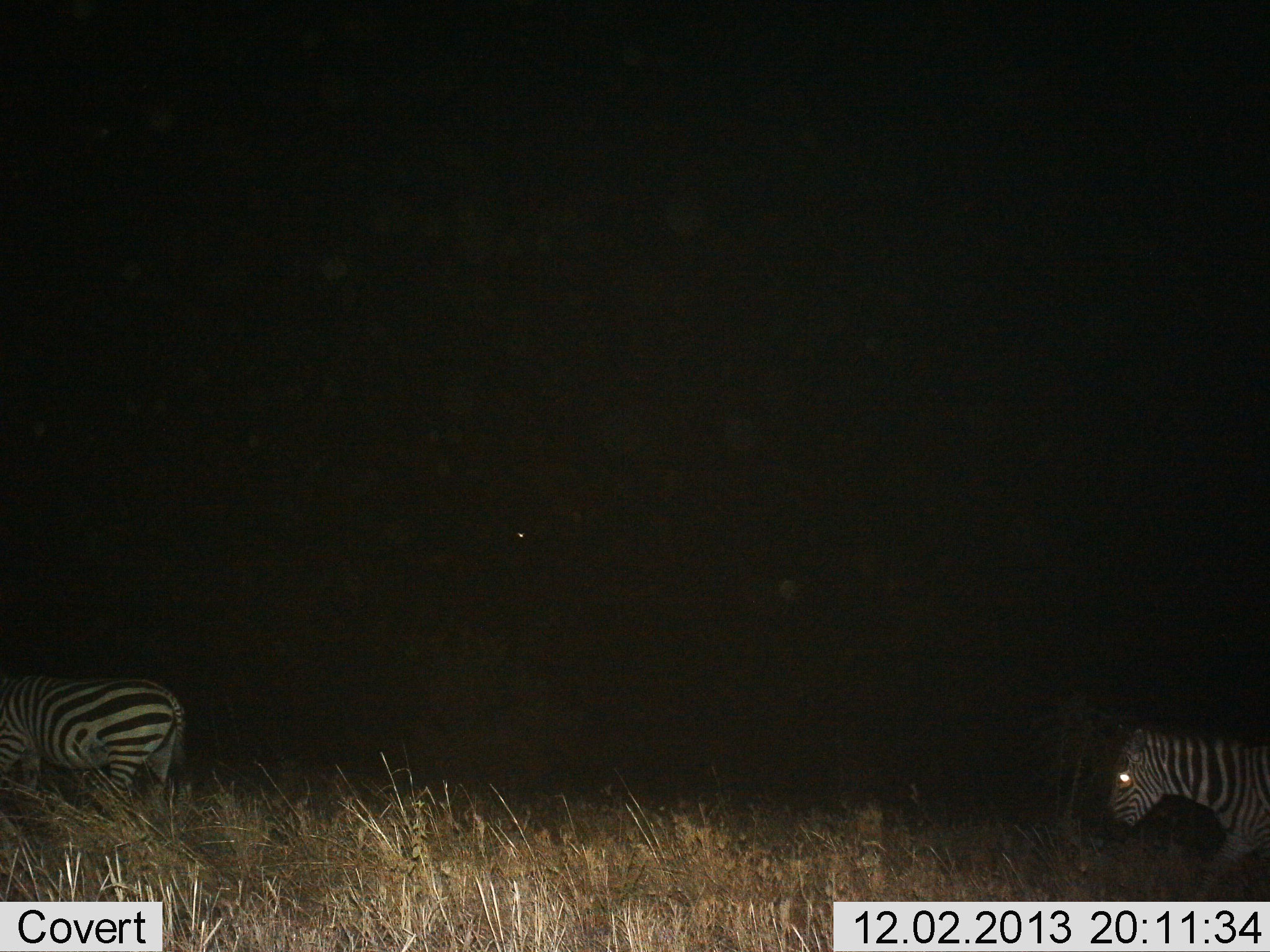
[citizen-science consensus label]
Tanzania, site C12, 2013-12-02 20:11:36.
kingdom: Animalia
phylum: Chordata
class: Mammalia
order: Perissodactyla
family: Equidae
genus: Equus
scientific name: Equus quagga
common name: plains zebra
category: zebra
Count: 2.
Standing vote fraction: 10%.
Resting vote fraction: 0%.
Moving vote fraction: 90%.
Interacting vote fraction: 0%.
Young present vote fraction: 0%.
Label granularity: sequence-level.